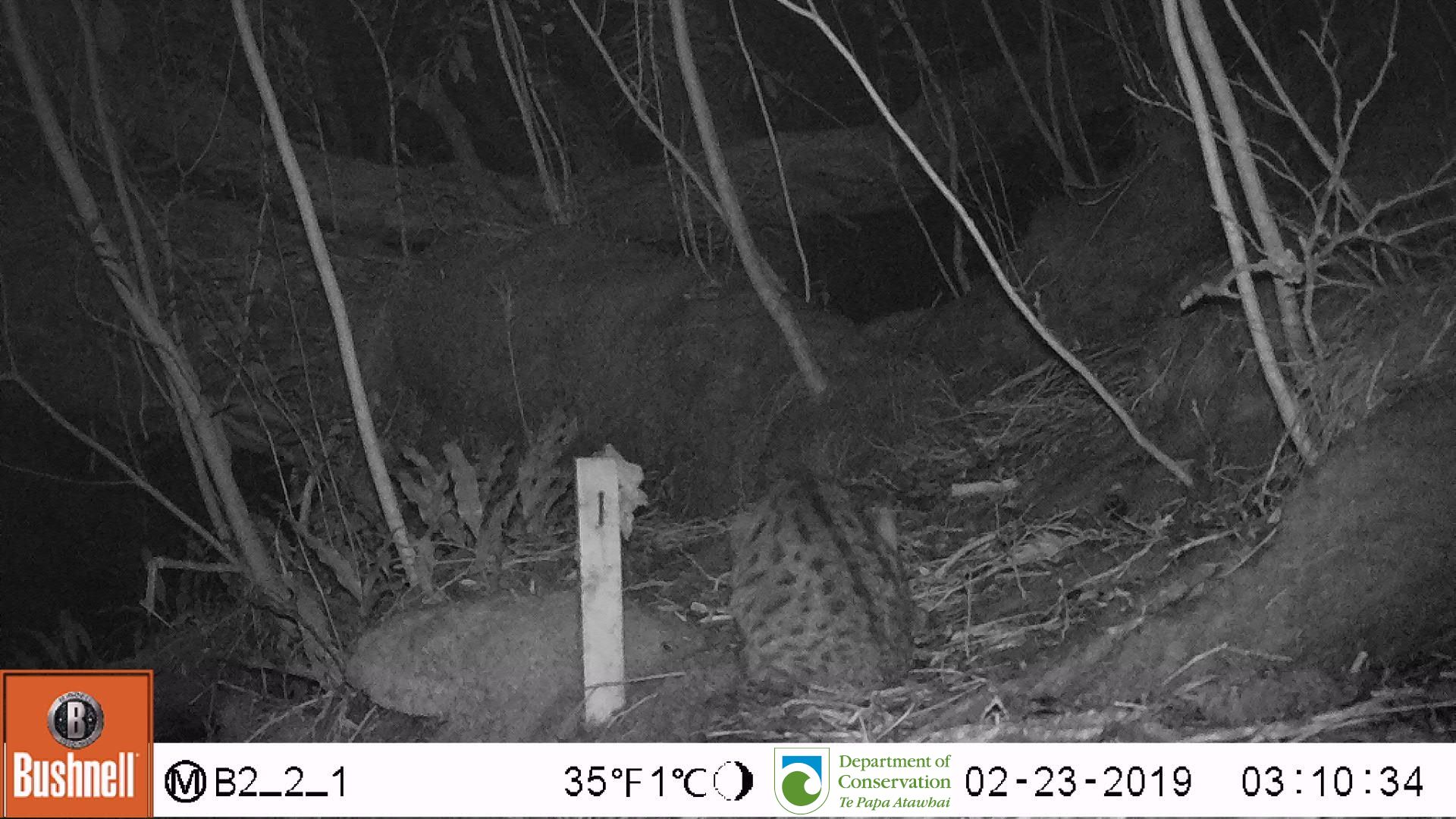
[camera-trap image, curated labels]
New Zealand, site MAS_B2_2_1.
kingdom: Animalia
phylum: Chordata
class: Mammalia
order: Carnivora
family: Felidae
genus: Felis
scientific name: Felis catus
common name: domestic cat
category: cat